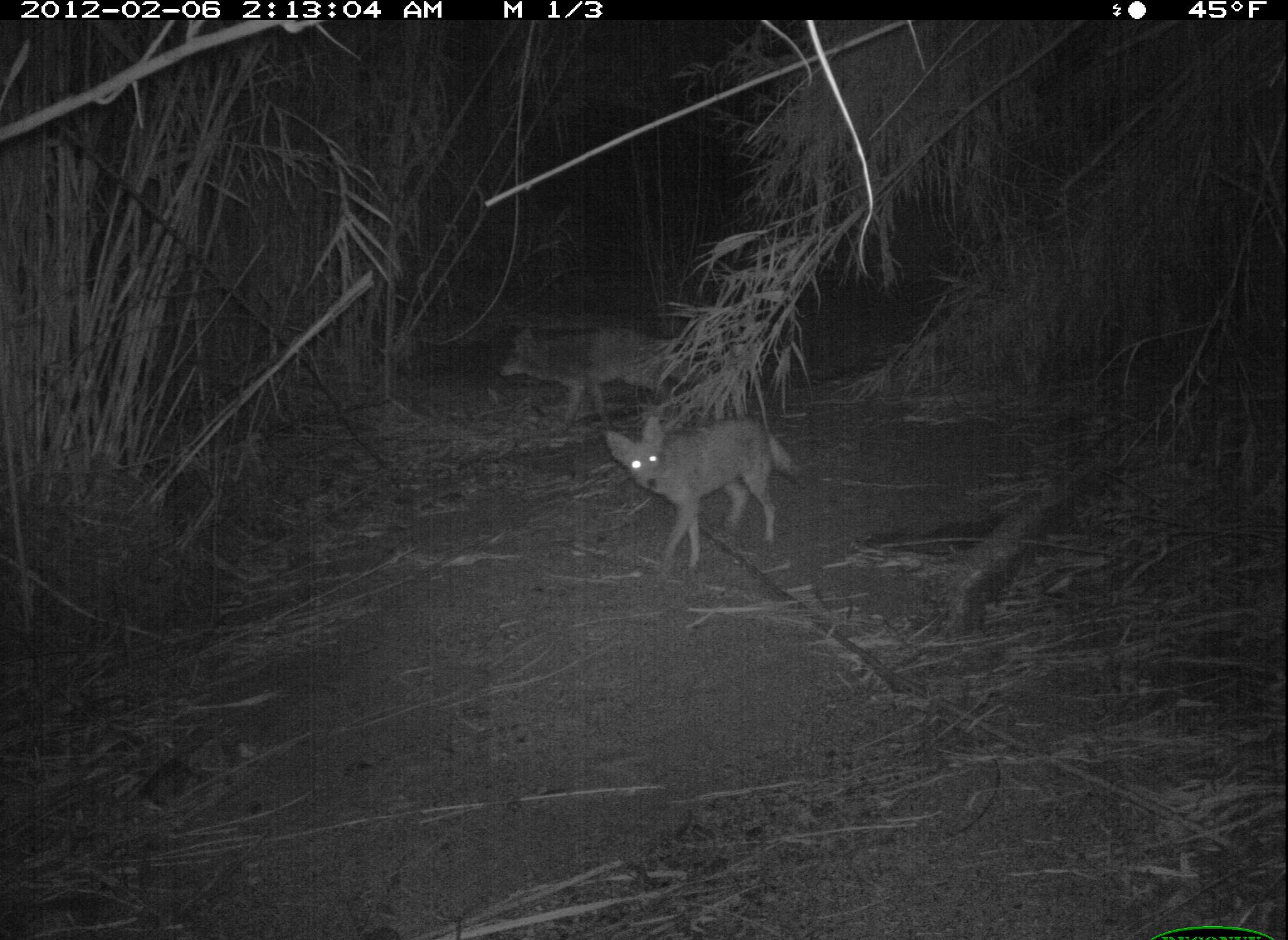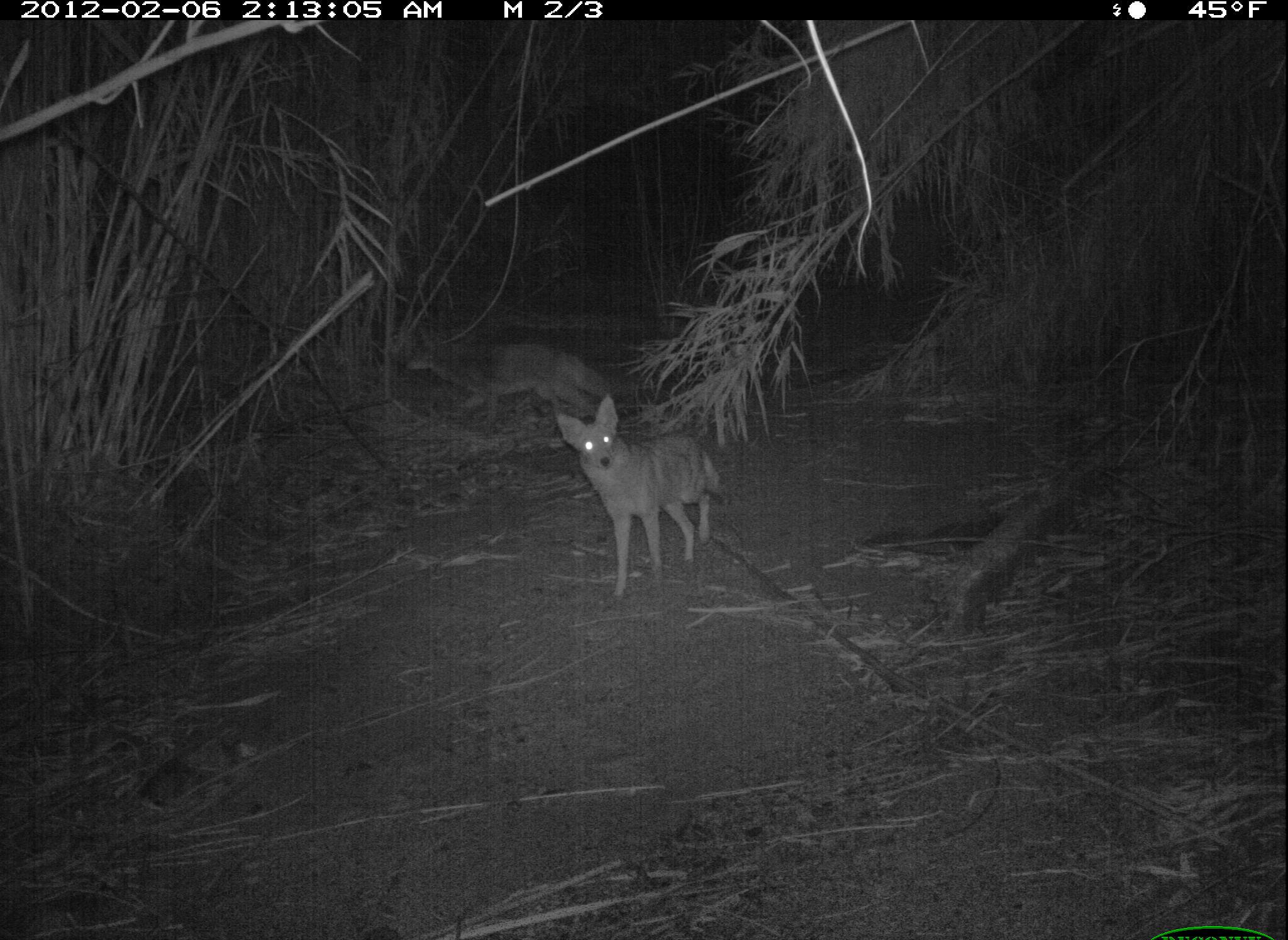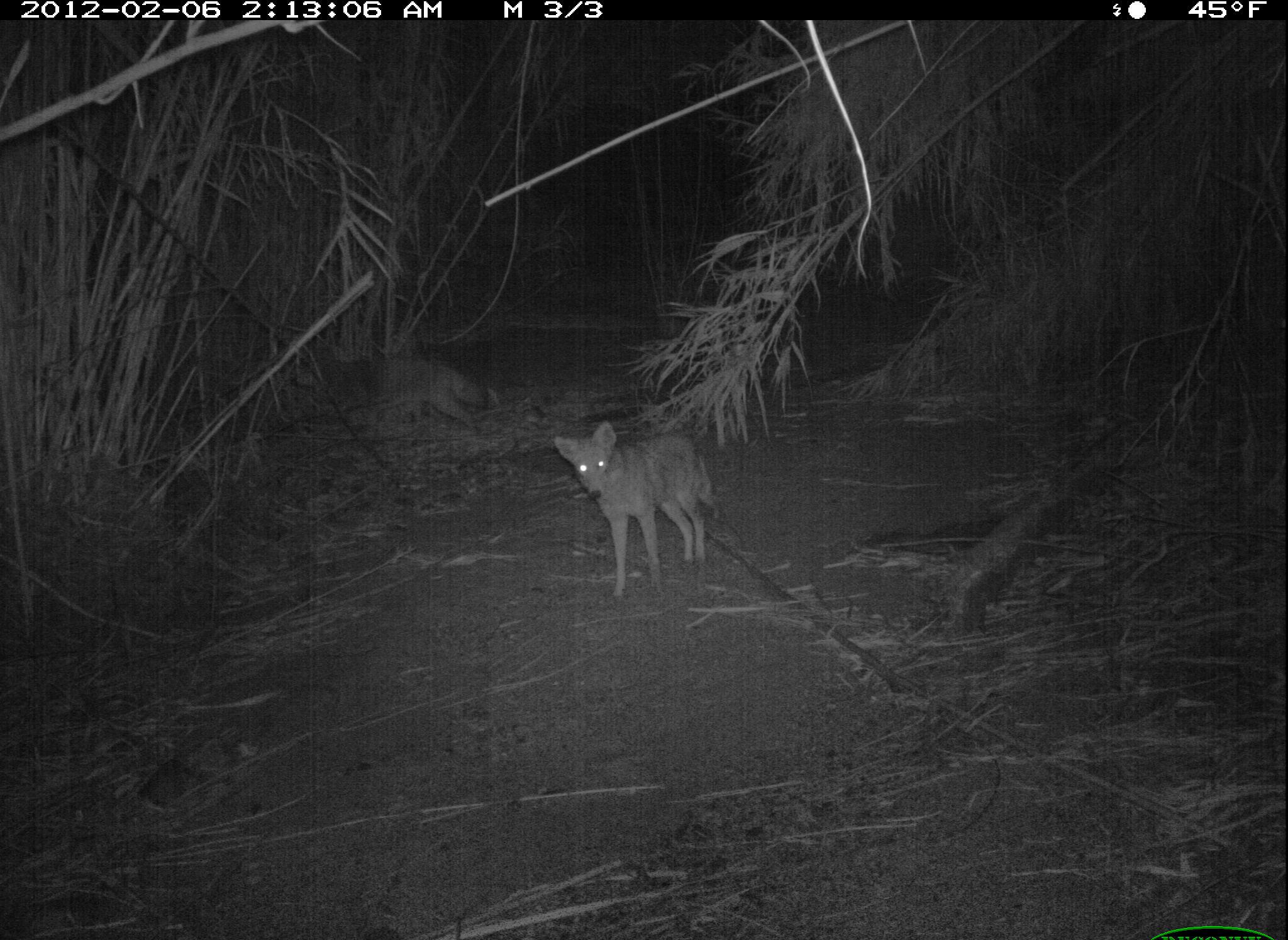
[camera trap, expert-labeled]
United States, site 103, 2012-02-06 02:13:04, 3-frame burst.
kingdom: Animalia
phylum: Chordata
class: Mammalia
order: Carnivora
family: Canidae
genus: Canis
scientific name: Canis latrans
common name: coyote